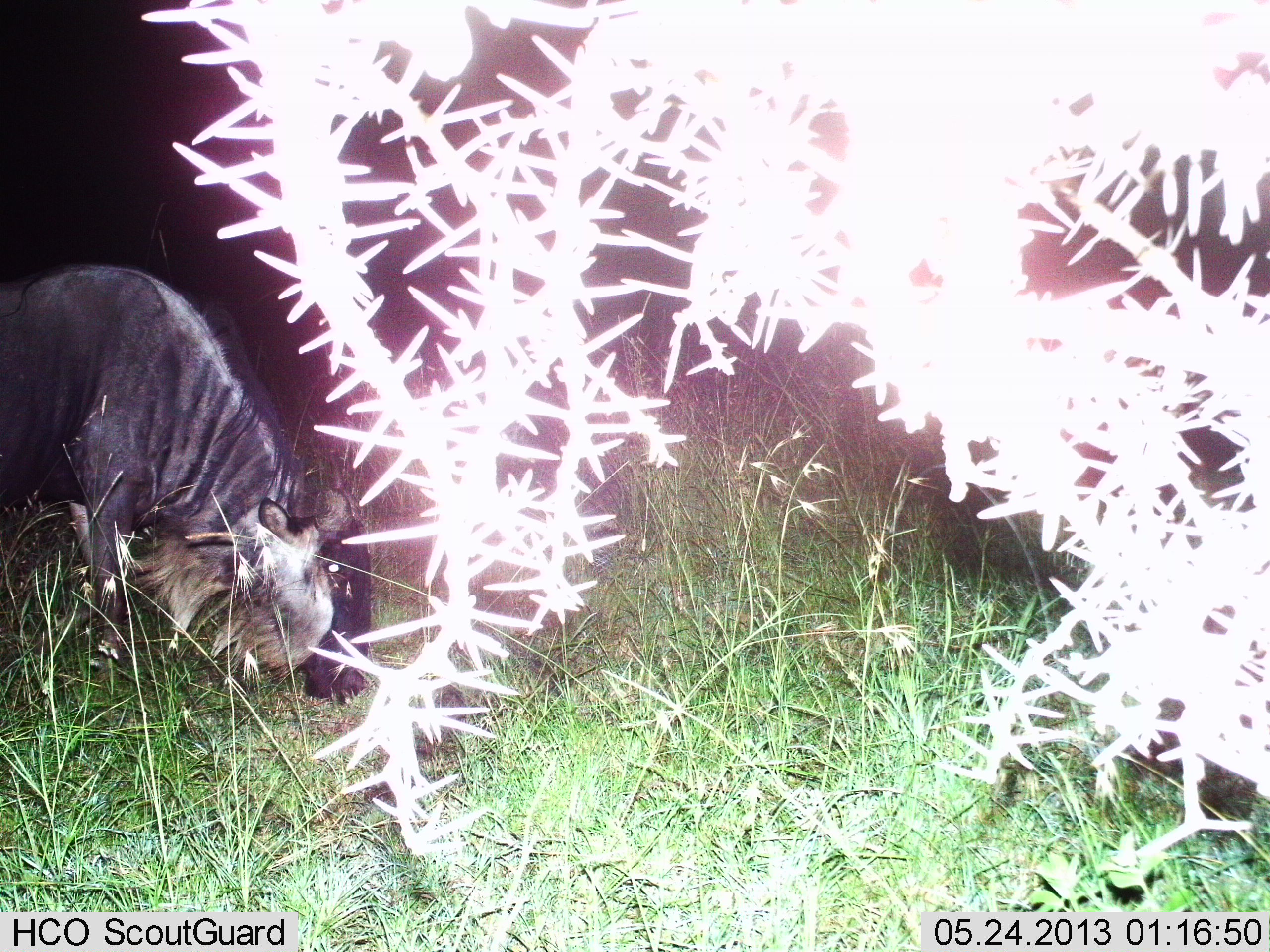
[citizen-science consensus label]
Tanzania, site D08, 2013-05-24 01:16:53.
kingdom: Animalia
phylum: Chordata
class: Mammalia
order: Artiodactyla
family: Bovidae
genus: Connochaetes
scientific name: Connochaetes taurinus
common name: blue wildebeest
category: wildebeest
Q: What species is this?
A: Wildebeest (blue wildebeest) (Connochaetes taurinus).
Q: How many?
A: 1.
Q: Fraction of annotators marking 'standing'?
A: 10%.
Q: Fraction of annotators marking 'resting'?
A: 0%.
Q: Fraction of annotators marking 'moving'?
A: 0%.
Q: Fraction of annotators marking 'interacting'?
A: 0%.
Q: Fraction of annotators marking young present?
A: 0%.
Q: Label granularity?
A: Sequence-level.